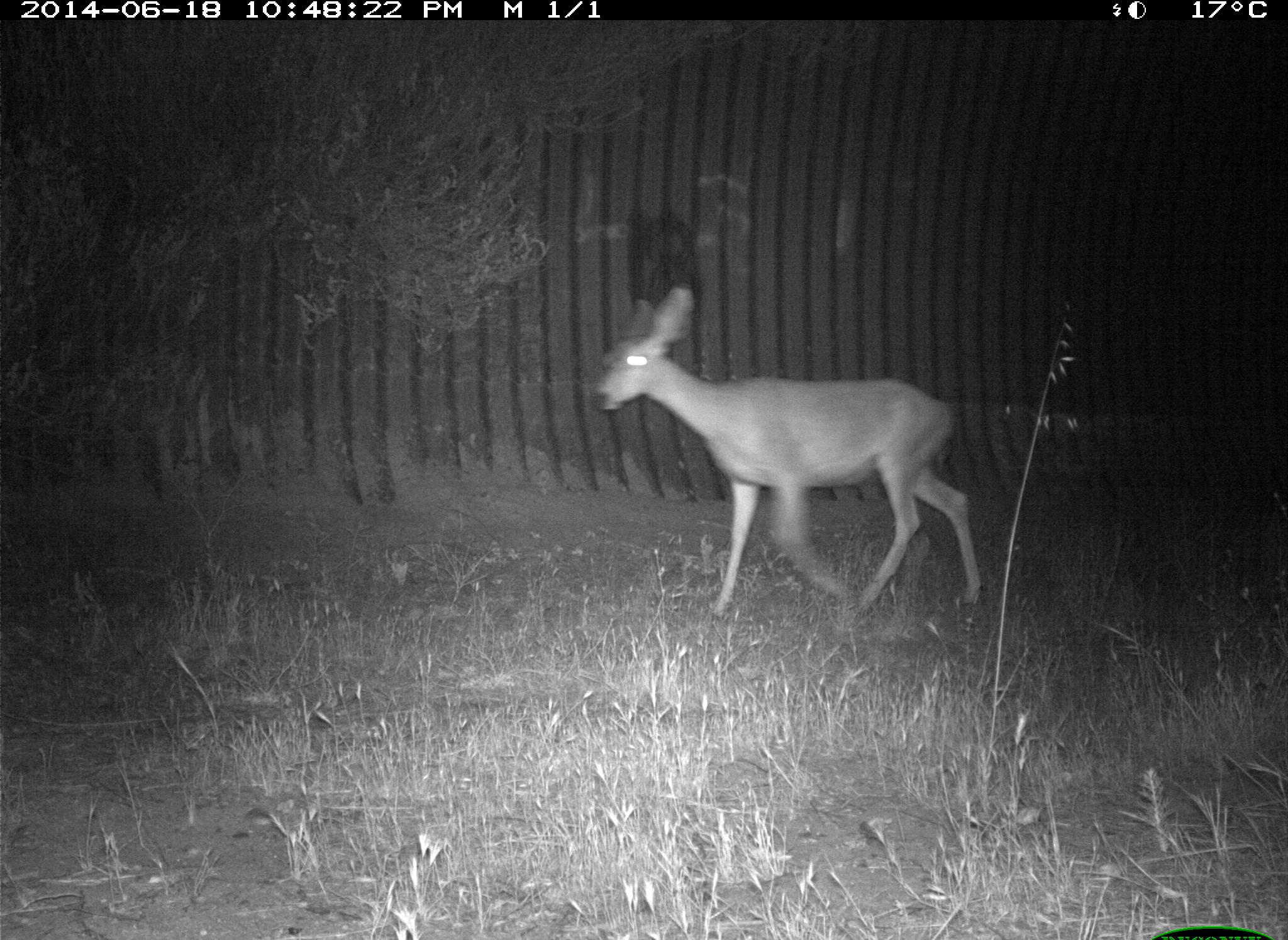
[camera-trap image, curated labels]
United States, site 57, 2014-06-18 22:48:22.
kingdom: Animalia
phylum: Chordata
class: Mammalia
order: Artiodactyla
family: Cervidae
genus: Odocoileus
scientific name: Odocoileus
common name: deer